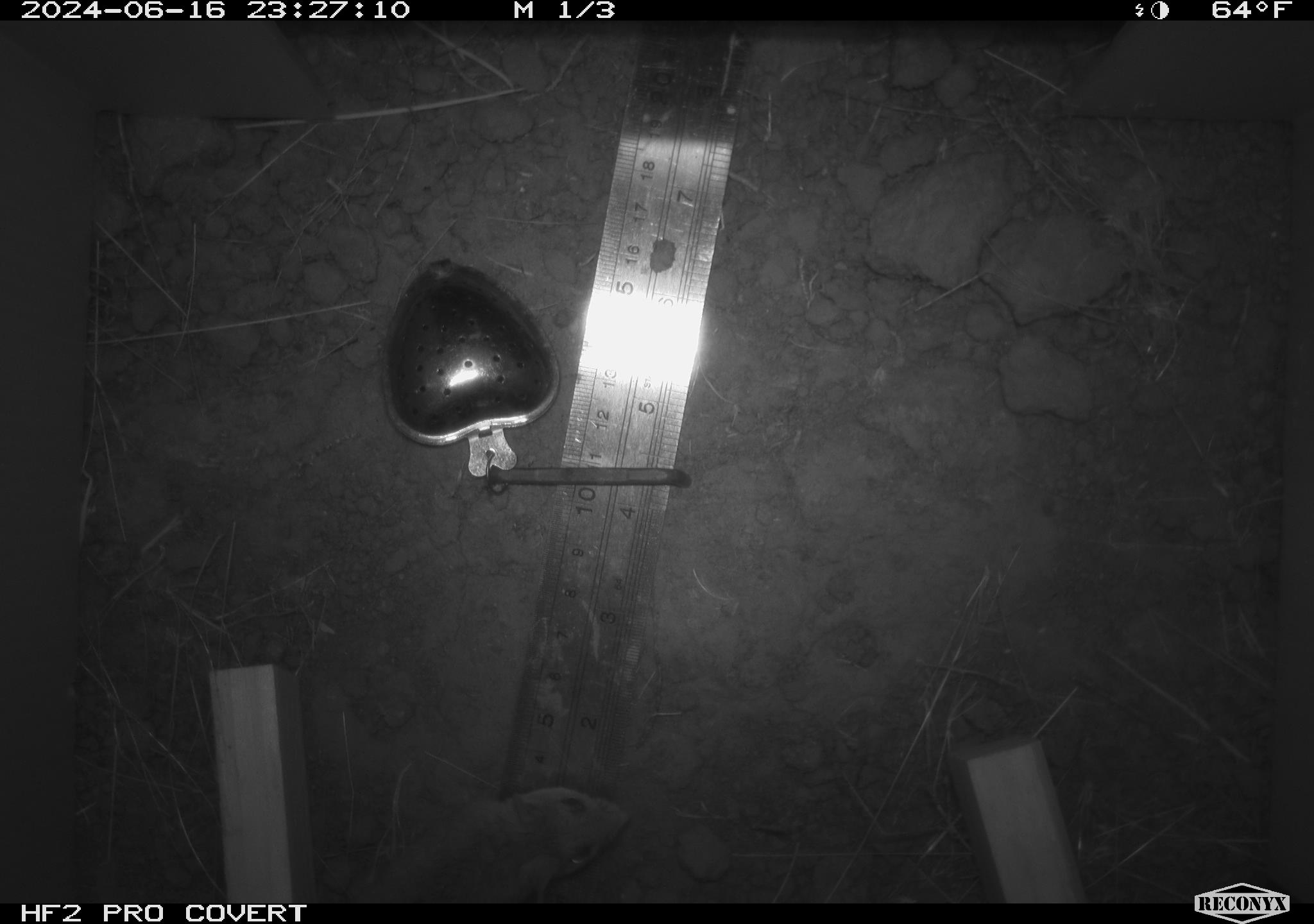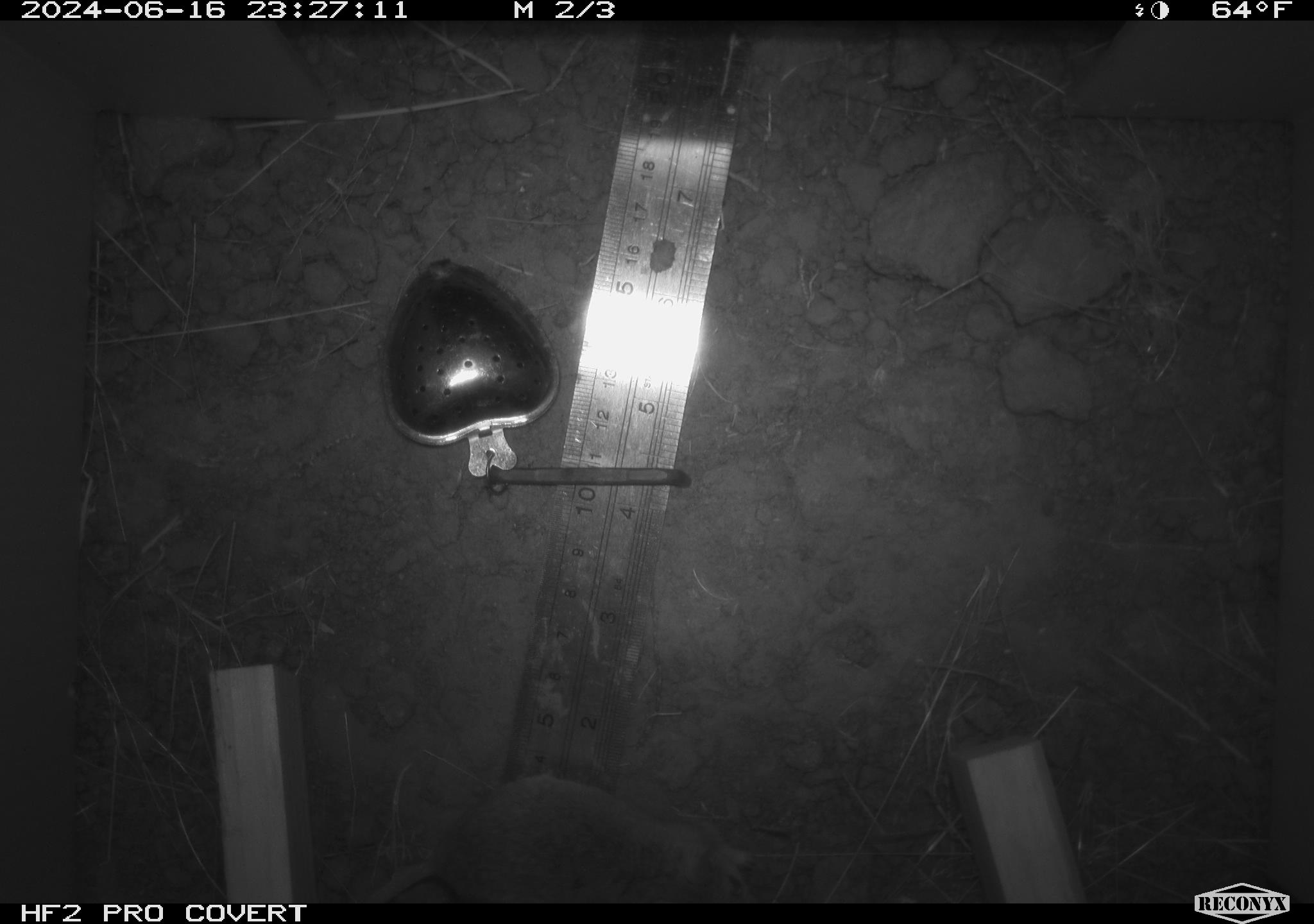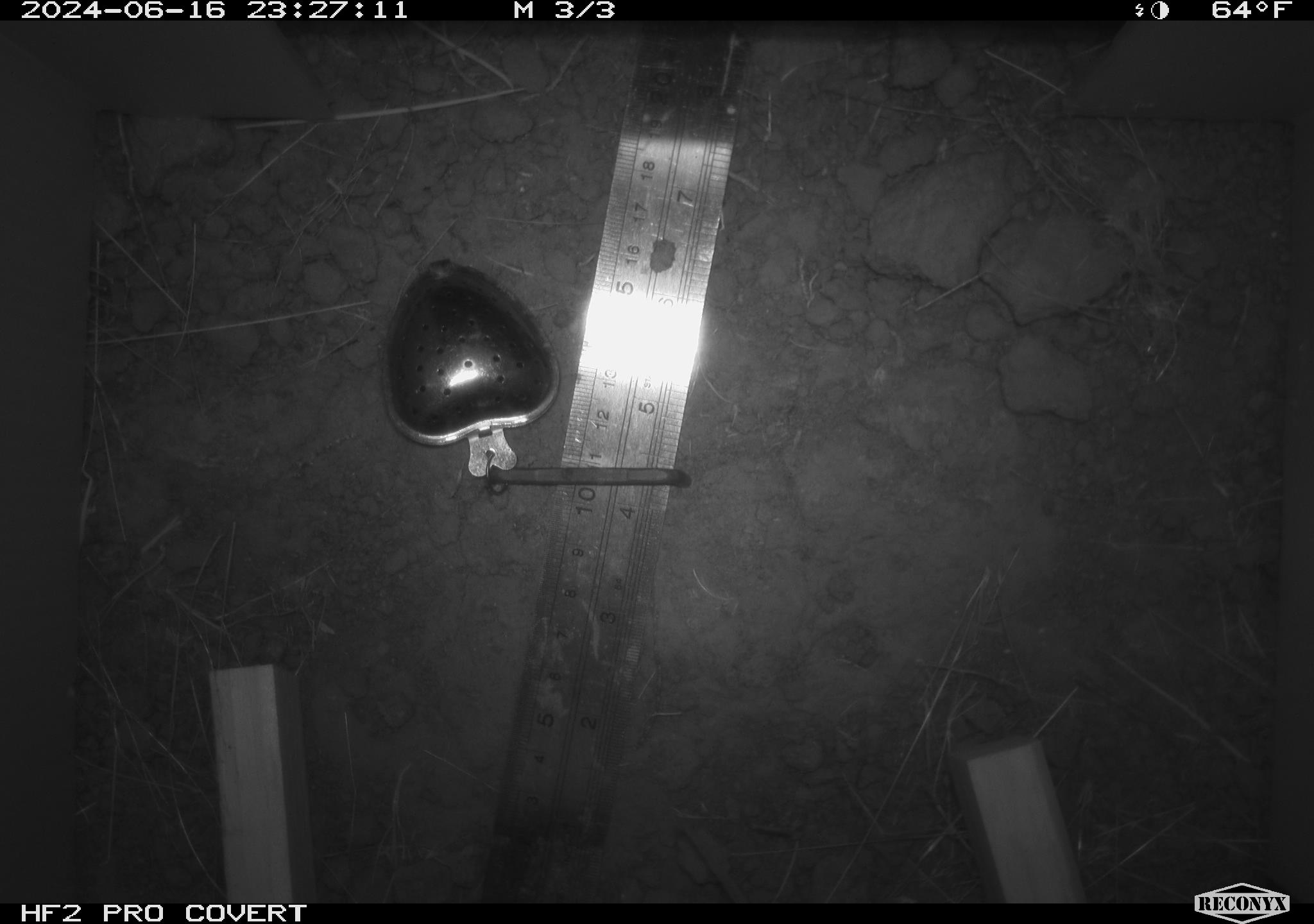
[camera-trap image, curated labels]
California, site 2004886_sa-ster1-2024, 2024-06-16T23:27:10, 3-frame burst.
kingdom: Animalia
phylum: Chordata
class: Mammalia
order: Rodentia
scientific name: Rodentia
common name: mouse species